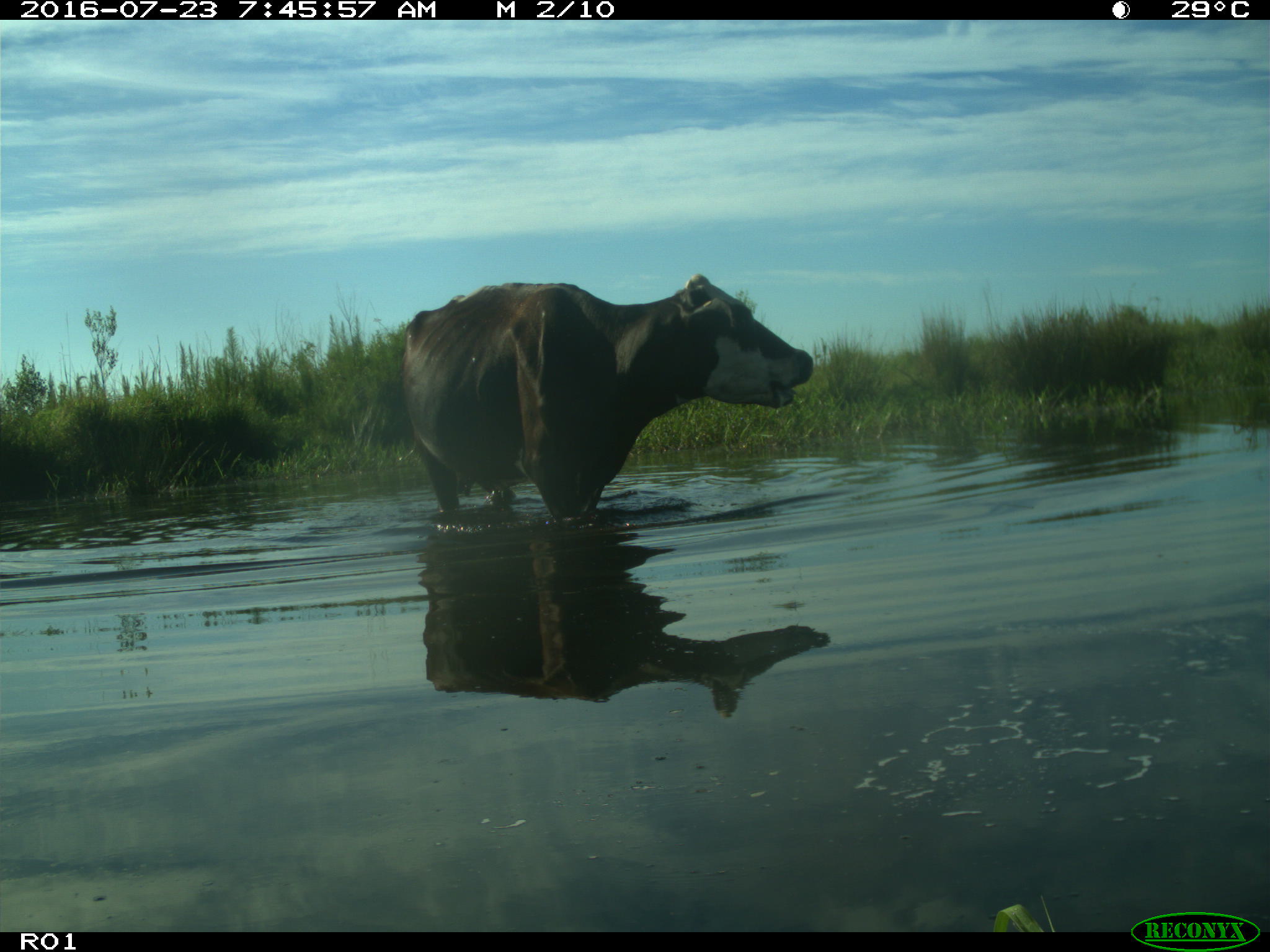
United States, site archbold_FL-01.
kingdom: Animalia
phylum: Chordata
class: Mammalia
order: Artiodactyla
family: Bovidae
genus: Bos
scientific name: Bos taurus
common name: domestic cow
Bos taurus (domestic cow).